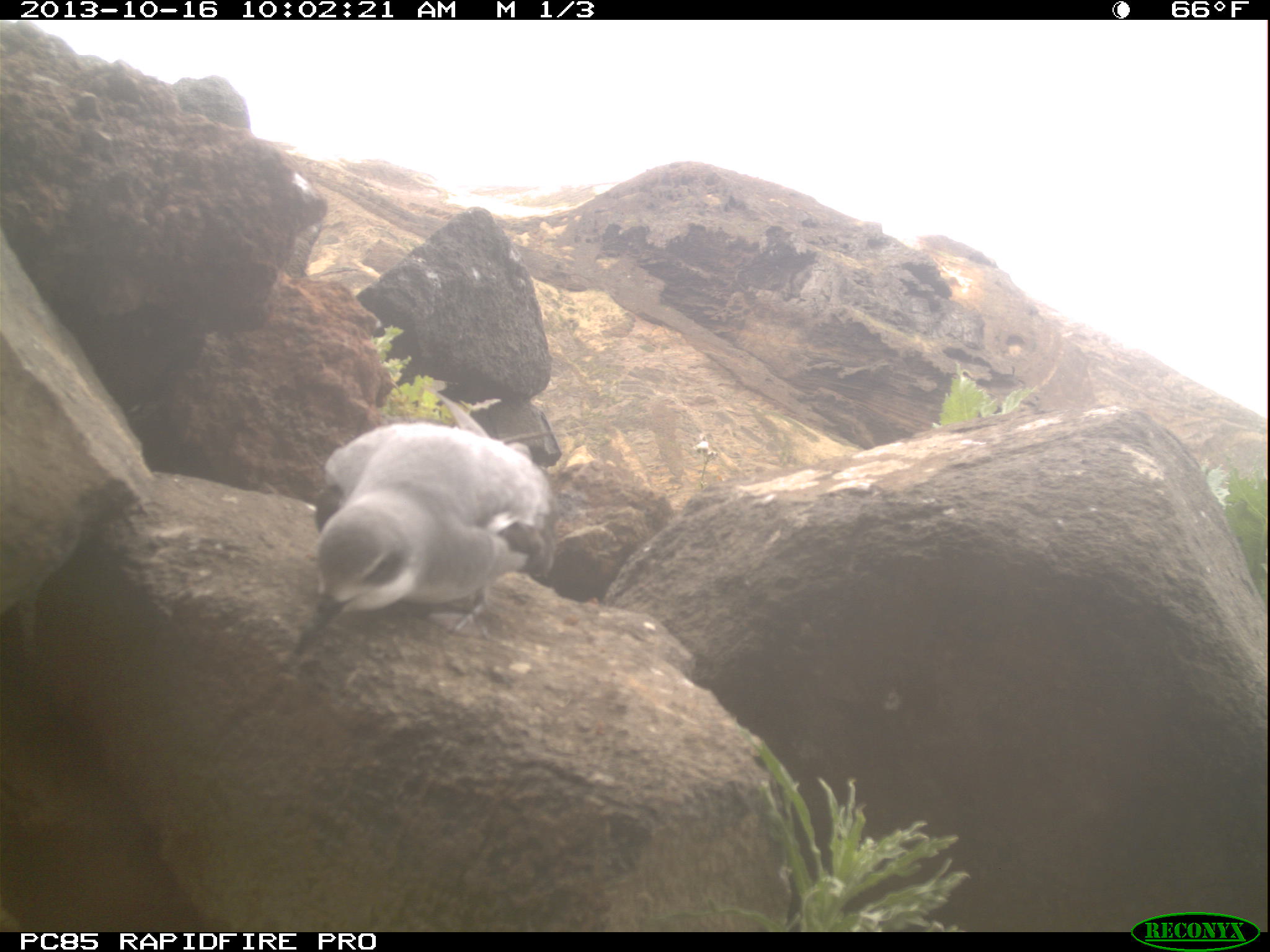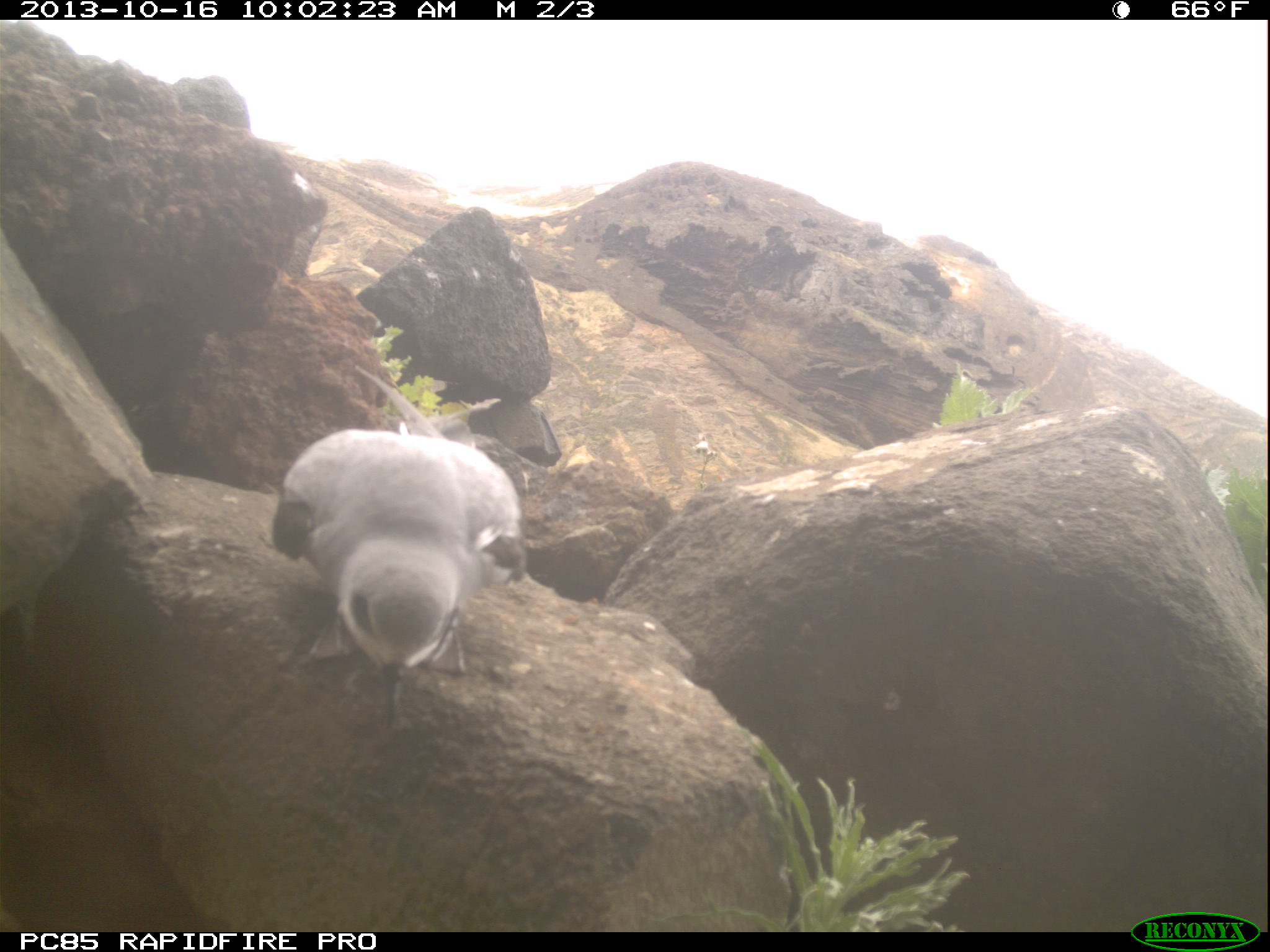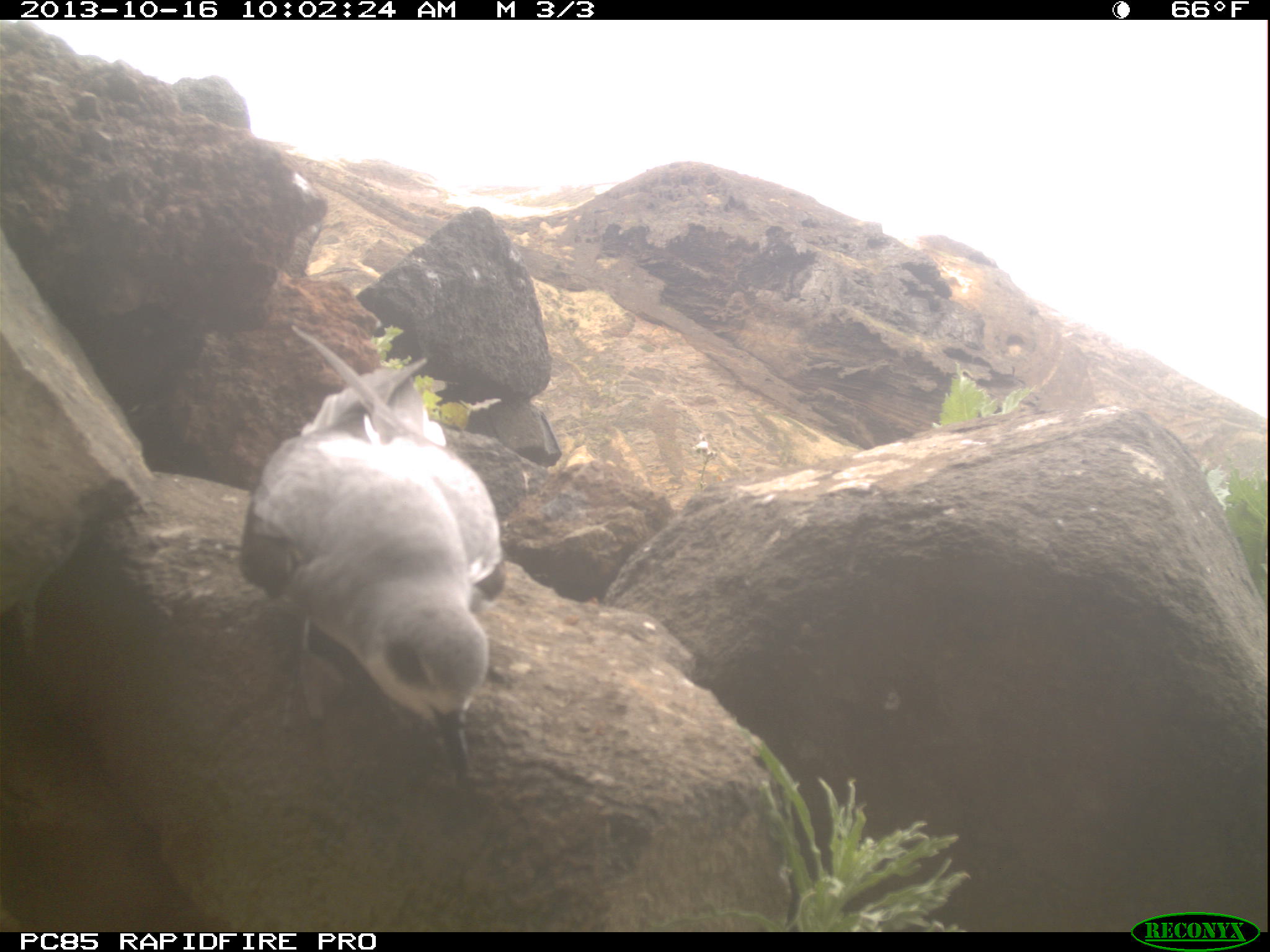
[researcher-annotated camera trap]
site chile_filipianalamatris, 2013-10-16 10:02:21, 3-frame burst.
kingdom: Animalia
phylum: Chordata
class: Aves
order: Procellariiformes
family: Procellariidae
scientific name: Procellariidae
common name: petrel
Petrel (Procellariidae).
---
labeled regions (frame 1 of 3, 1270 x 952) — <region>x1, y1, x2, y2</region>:
petrel: <region>288, 413, 563, 656</region>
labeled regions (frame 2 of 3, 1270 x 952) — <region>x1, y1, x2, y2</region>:
petrel: <region>268, 426, 526, 725</region>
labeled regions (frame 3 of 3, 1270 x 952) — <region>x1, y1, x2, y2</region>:
petrel: <region>235, 330, 507, 801</region>